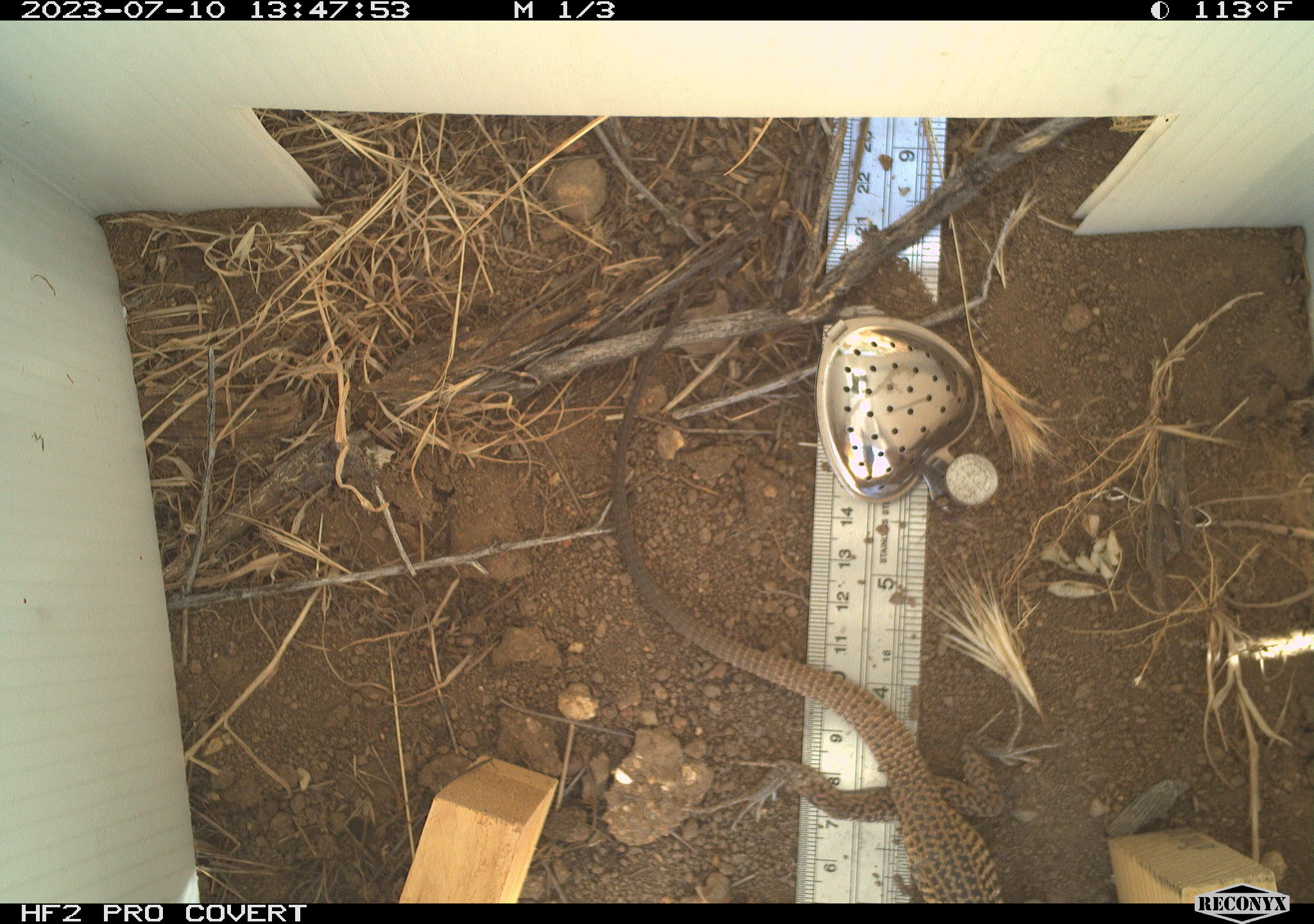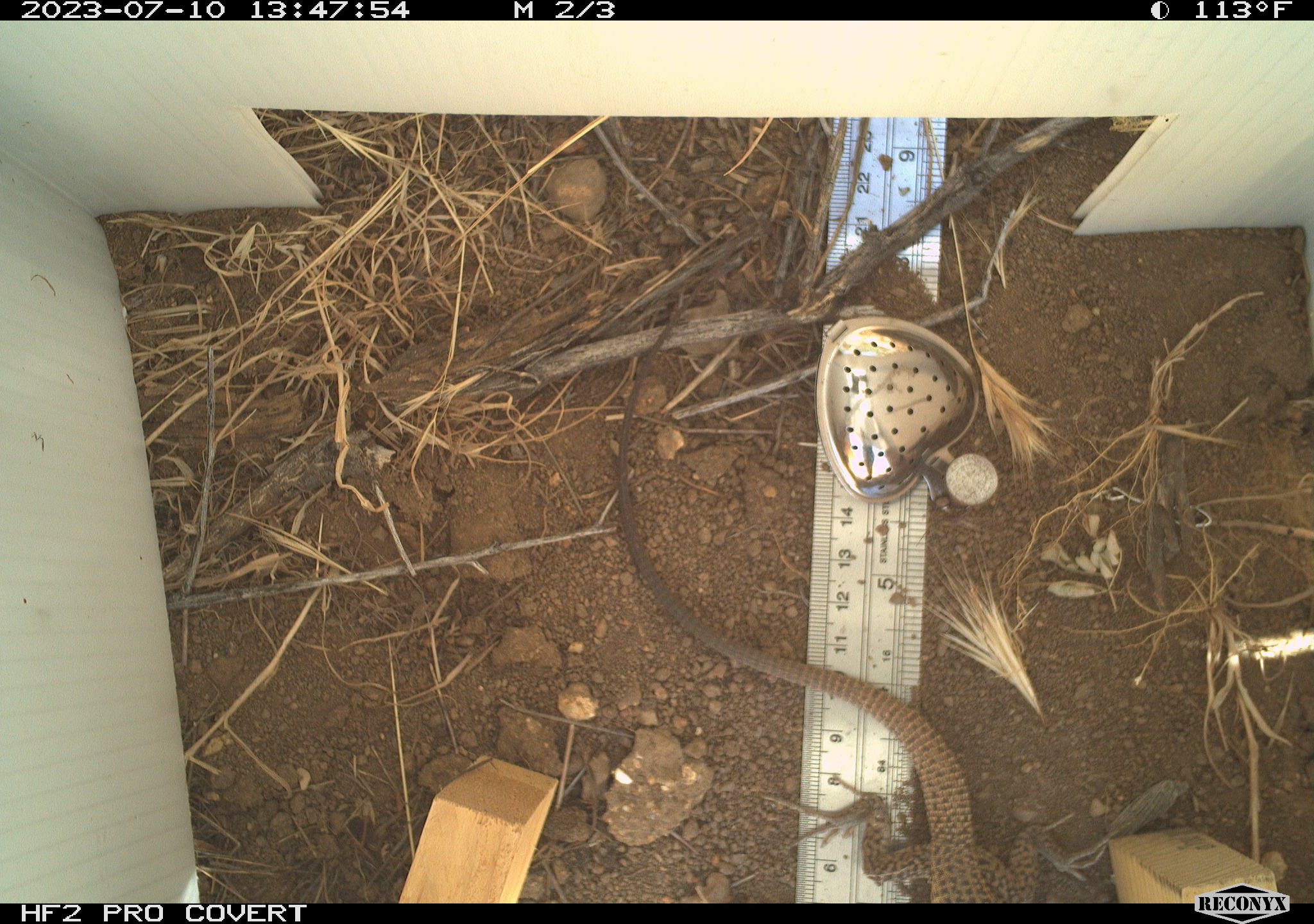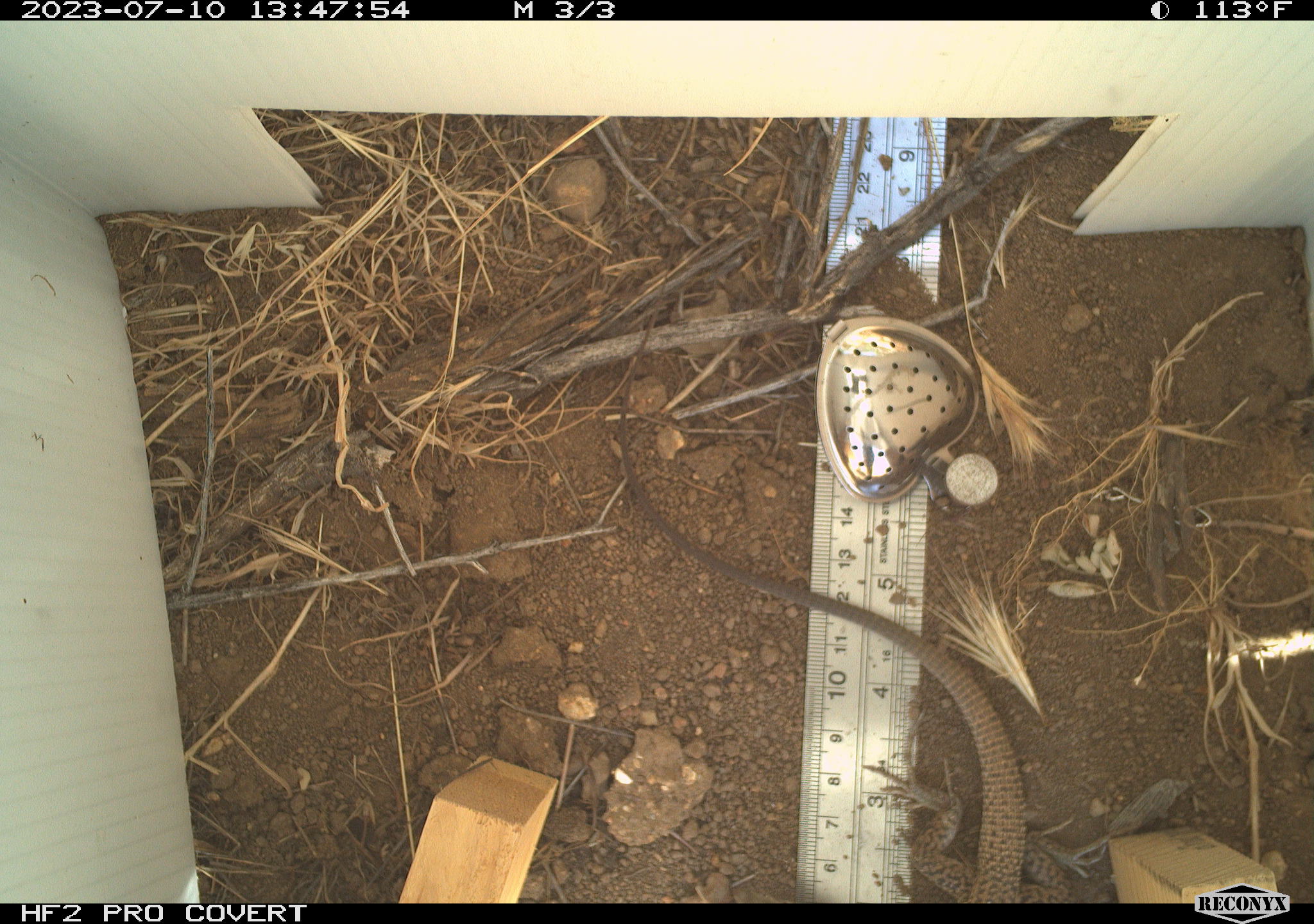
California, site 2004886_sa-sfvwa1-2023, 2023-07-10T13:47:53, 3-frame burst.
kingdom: Animalia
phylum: Chordata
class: Reptilia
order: Squamata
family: Teiidae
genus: Aspidoscelis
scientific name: Aspidoscelis tigris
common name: western whiptail